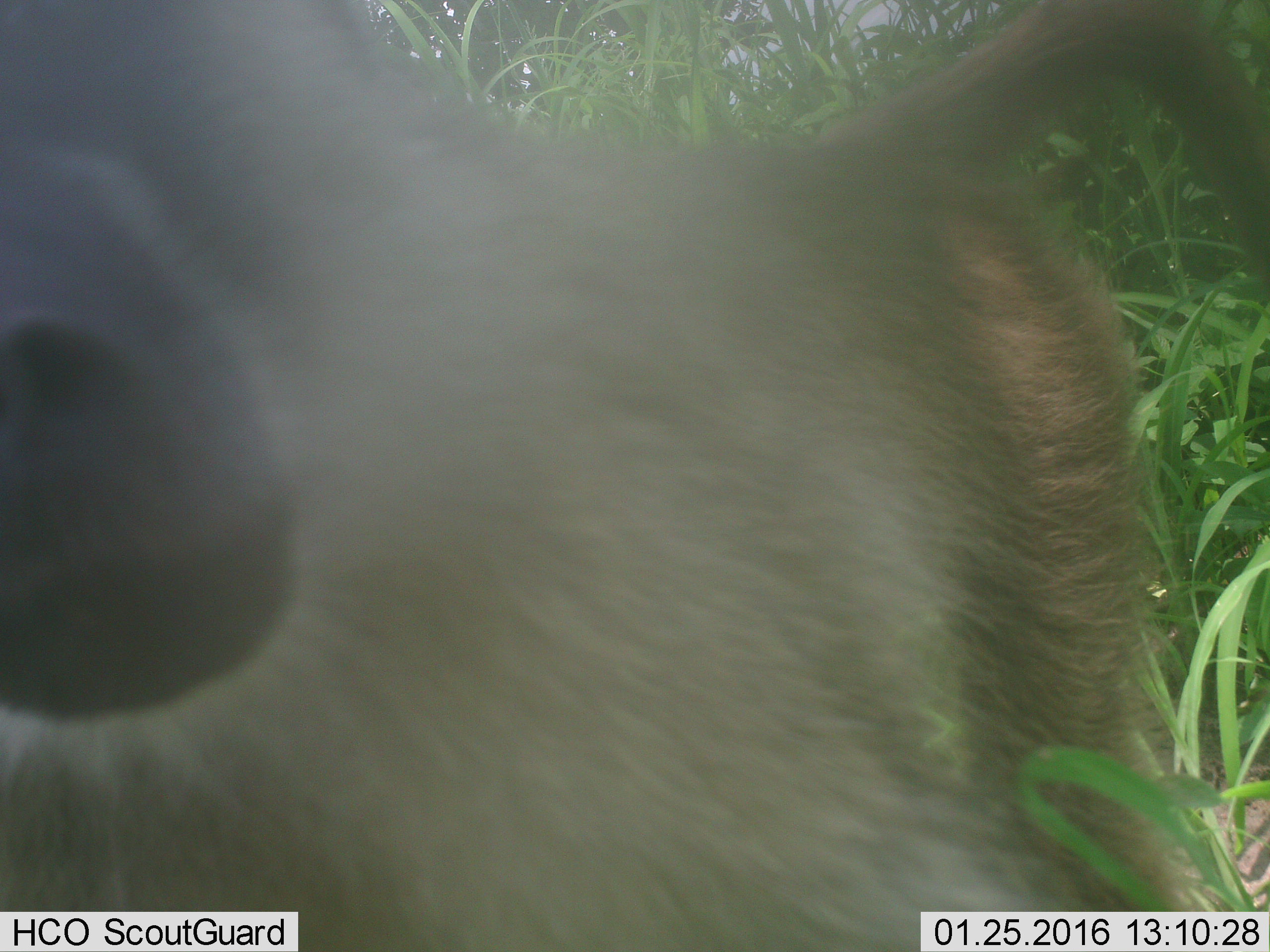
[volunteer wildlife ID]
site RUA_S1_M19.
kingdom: Animalia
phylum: Chordata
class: Mammalia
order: Primates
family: Cercopithecidae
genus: Papio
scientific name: Papio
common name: baboon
Baboon (Papio), count 1. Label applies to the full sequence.